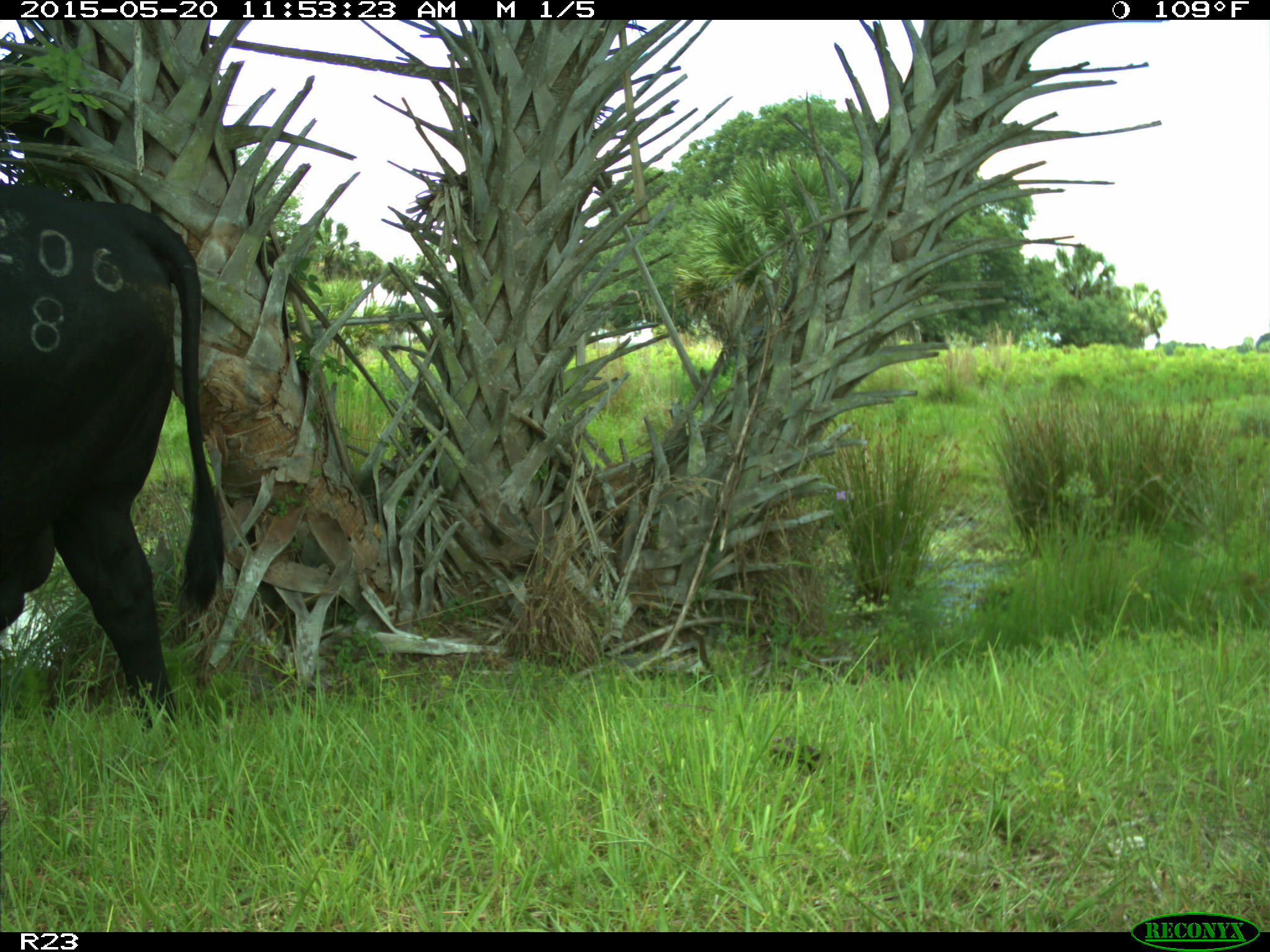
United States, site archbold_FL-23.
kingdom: Animalia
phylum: Chordata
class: Mammalia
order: Artiodactyla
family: Suidae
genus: Sus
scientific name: Sus scrofa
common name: wild boar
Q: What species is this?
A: Sus scrofa (wild boar).